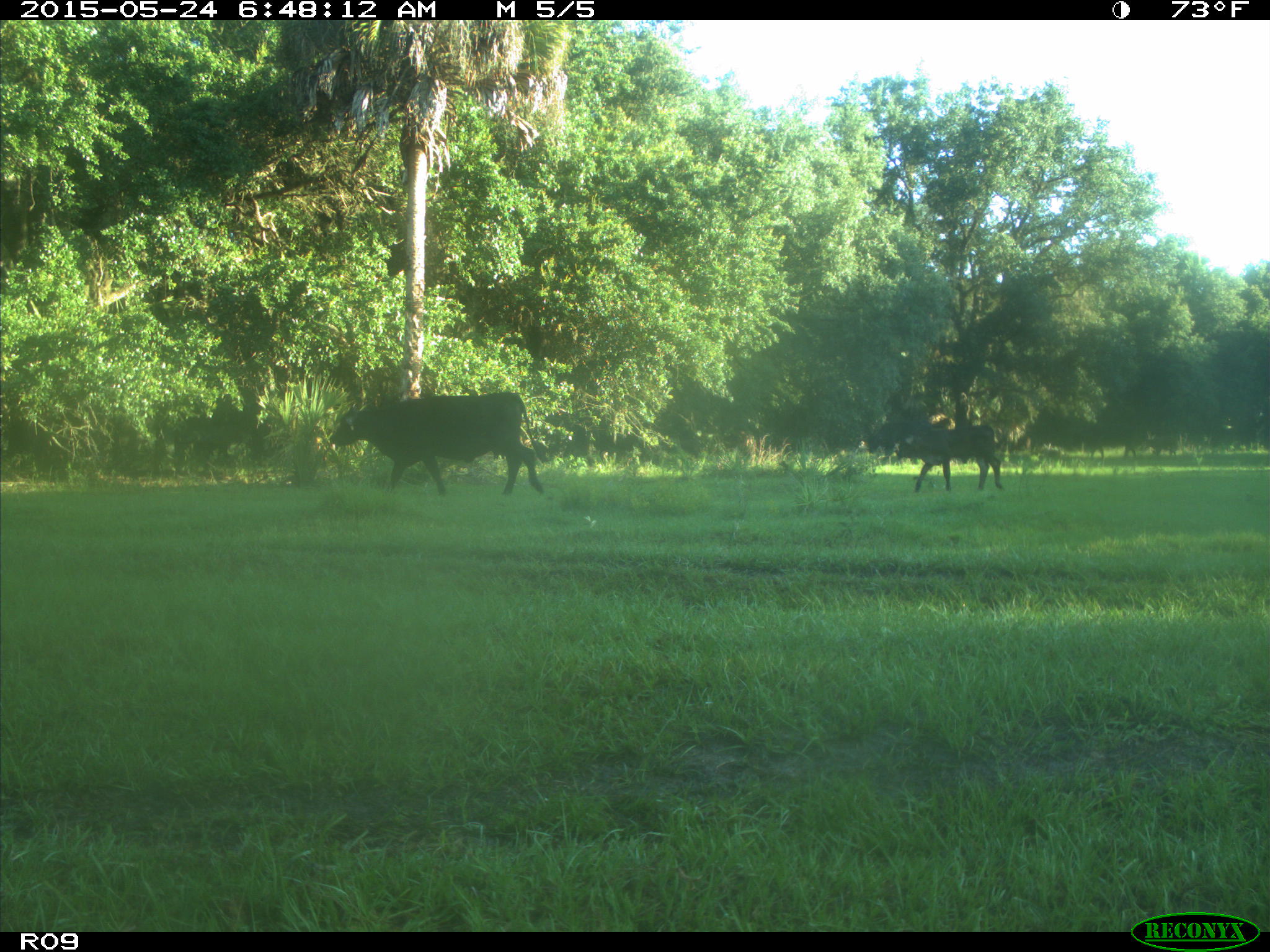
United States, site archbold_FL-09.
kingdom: Animalia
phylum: Chordata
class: Mammalia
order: Artiodactyla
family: Bovidae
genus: Bos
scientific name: Bos taurus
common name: domestic cow